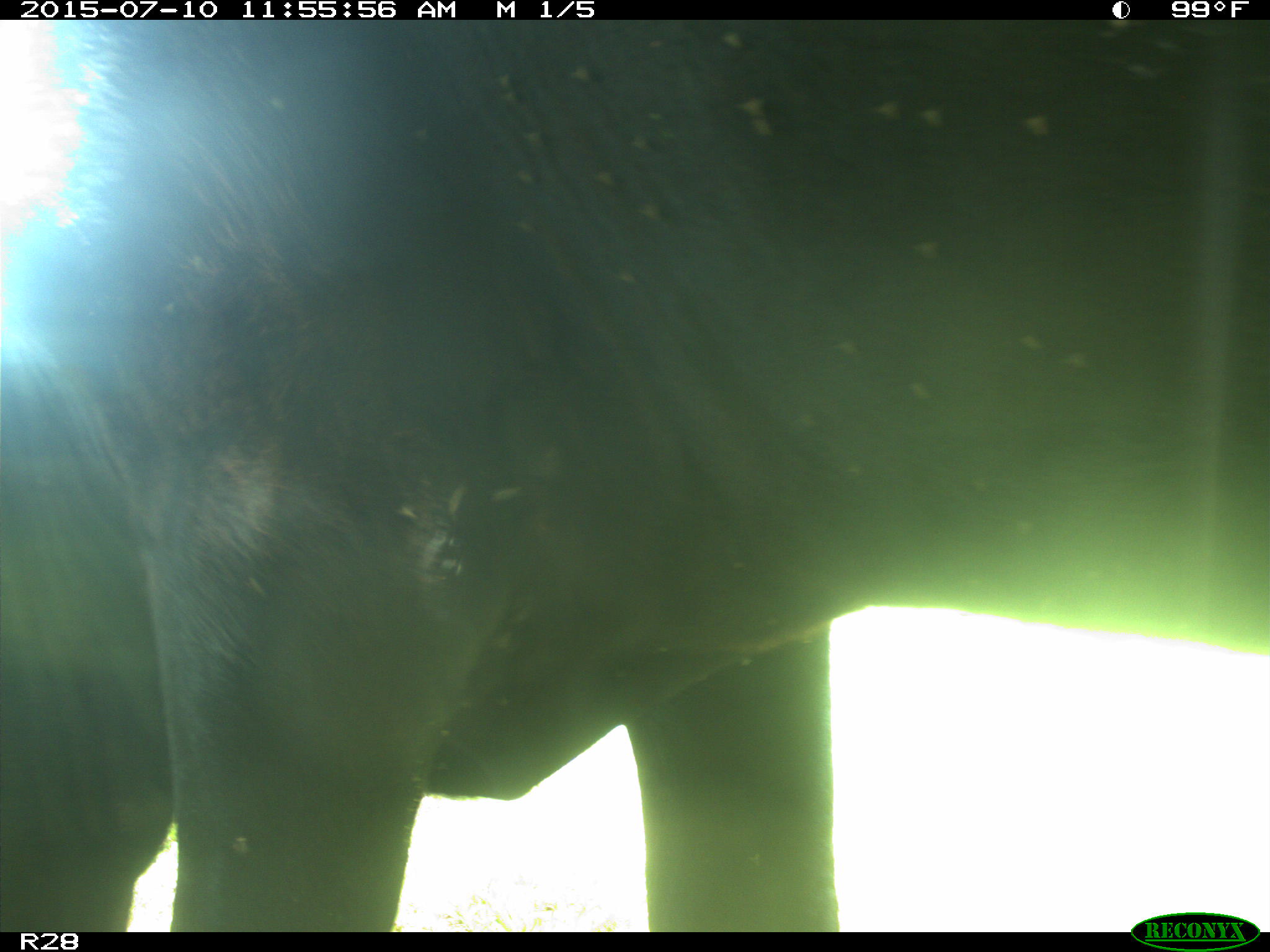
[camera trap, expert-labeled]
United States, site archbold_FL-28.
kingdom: Animalia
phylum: Chordata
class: Mammalia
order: Artiodactyla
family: Bovidae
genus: Bos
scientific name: Bos taurus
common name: domestic cow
Bos taurus (domestic cow).